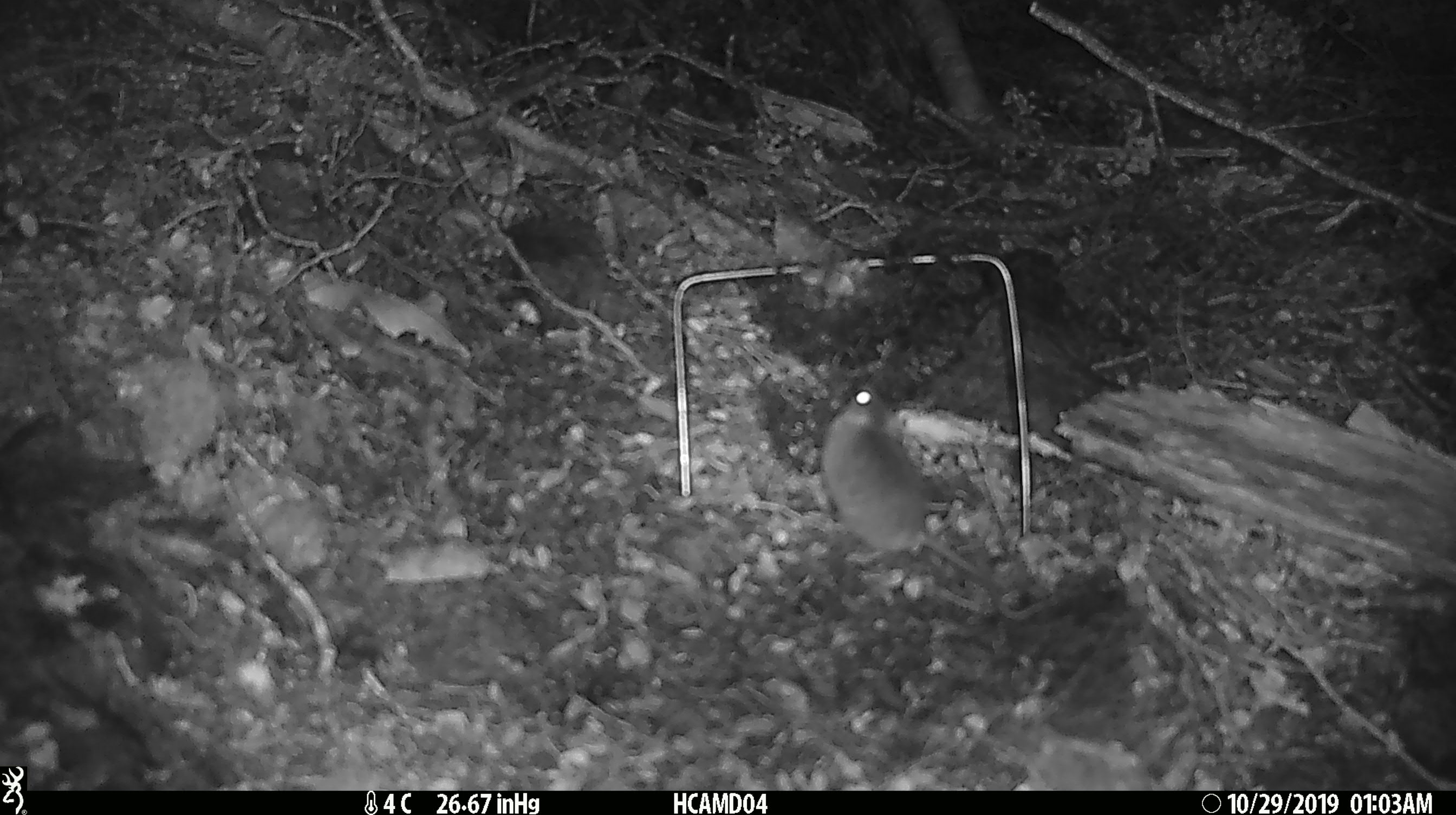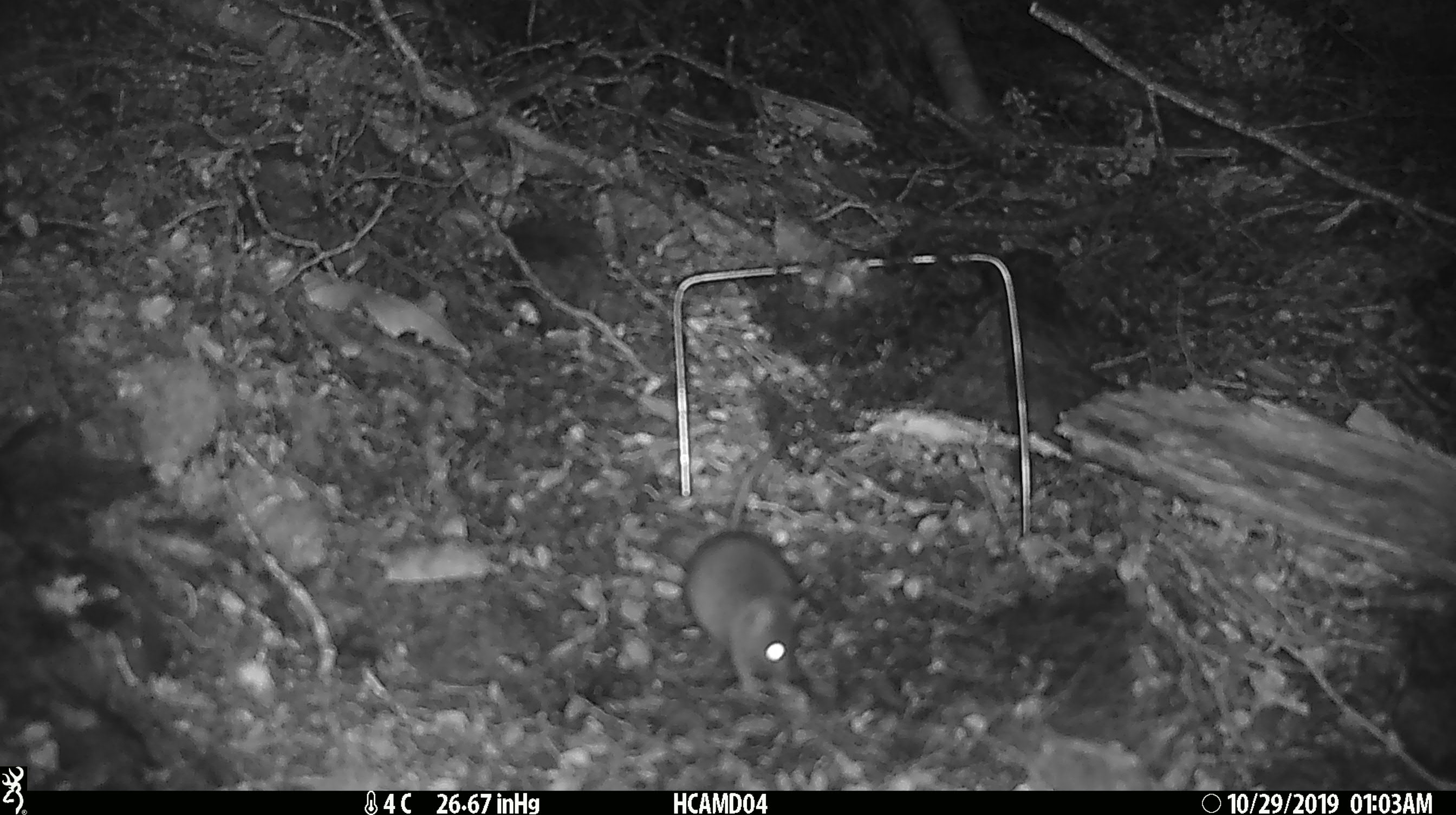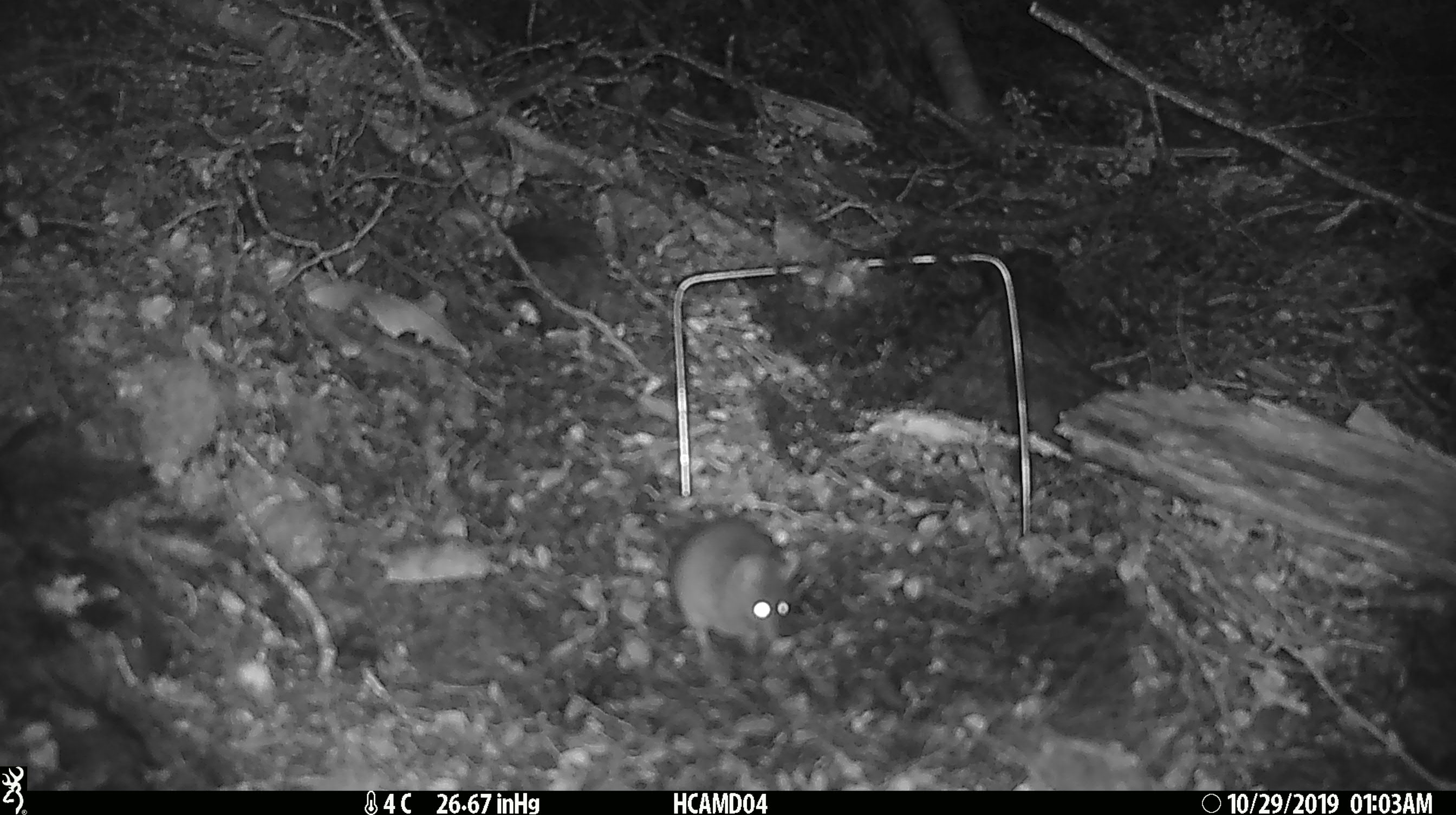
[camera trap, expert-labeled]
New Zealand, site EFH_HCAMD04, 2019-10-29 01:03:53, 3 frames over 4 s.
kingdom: Animalia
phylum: Chordata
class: Mammalia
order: Rodentia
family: Muridae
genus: Mus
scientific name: Mus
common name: mouse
Mouse (Mus).